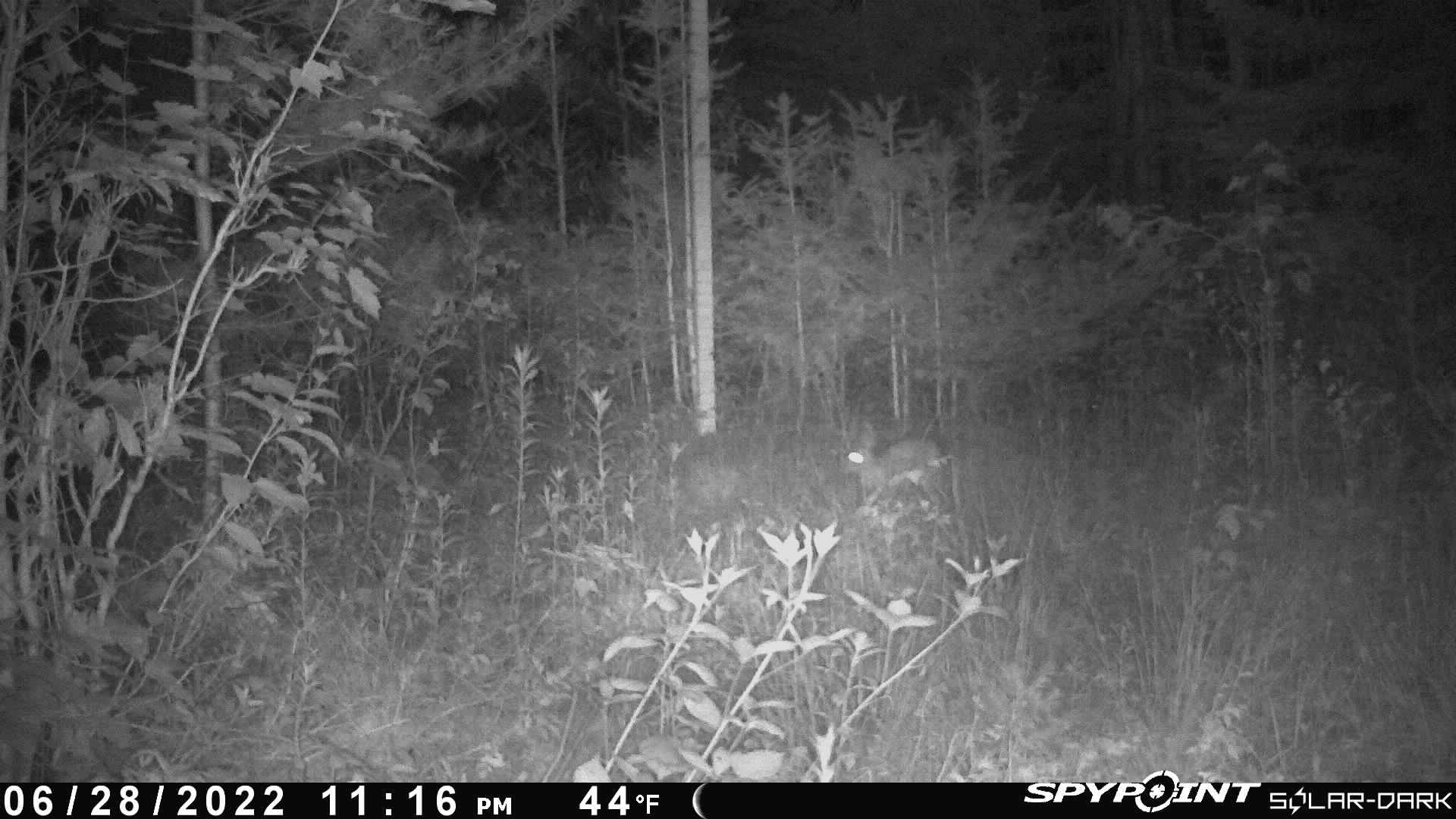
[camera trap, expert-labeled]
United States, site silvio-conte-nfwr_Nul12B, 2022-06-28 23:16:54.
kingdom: Animalia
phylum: Chordata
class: Mammalia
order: Lagomorpha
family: Leporidae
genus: Lepus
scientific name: Lepus americanus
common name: snowshoe hare